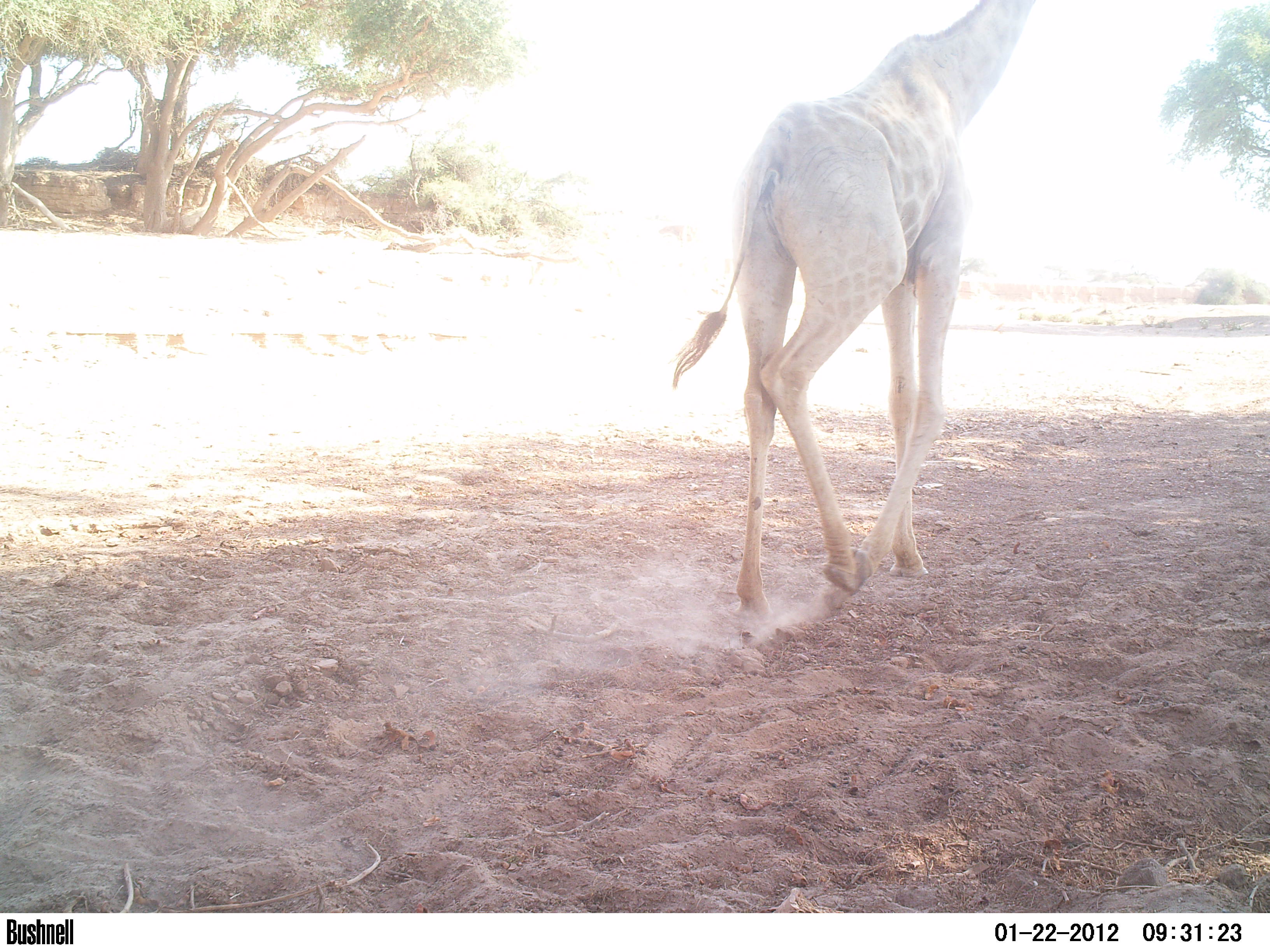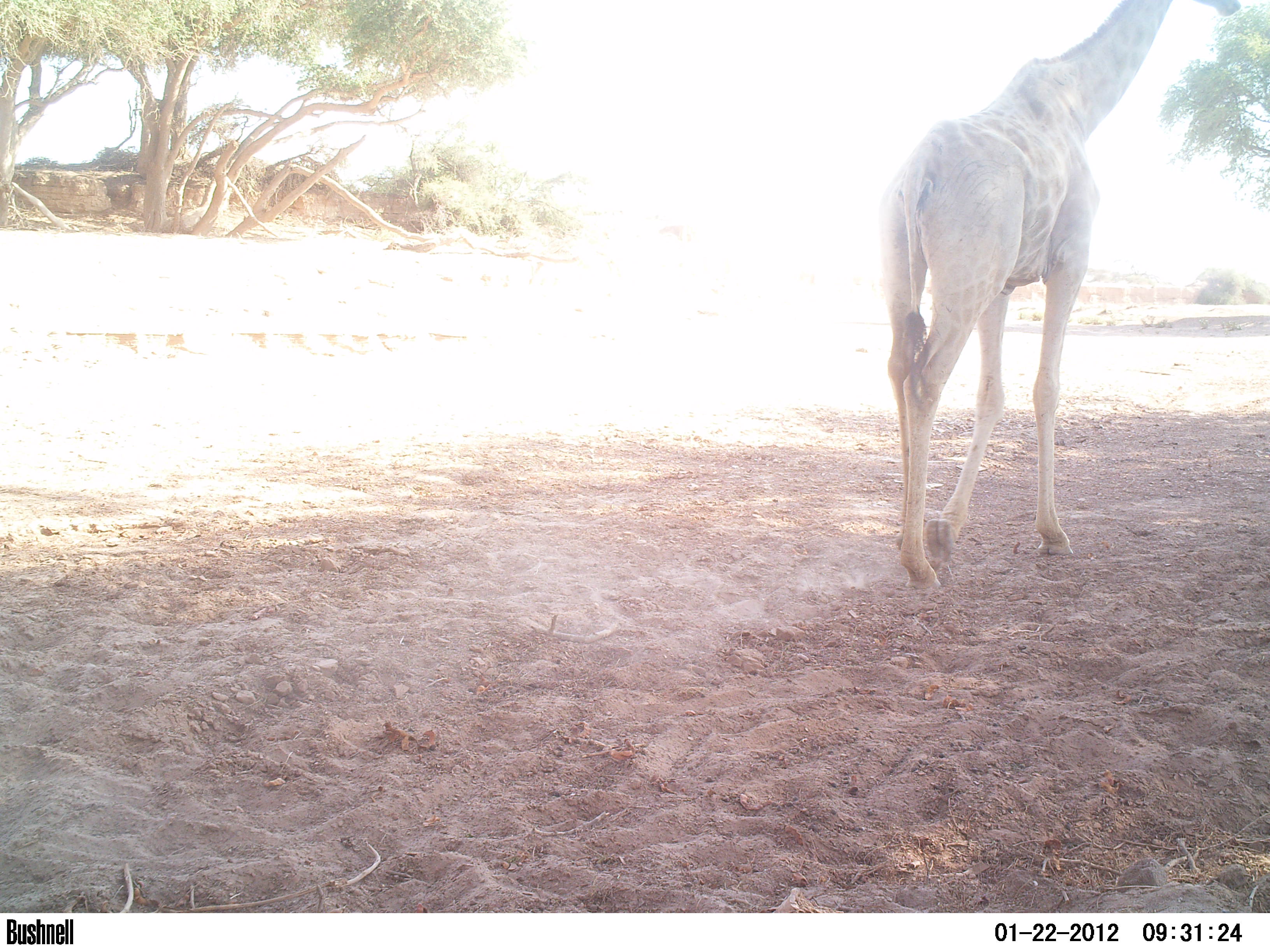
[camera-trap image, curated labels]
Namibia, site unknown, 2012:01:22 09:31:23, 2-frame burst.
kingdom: Animalia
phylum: Chordata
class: Mammalia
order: Artiodactyla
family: Giraffidae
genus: Giraffa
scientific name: Giraffa camelopardalis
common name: giraffe